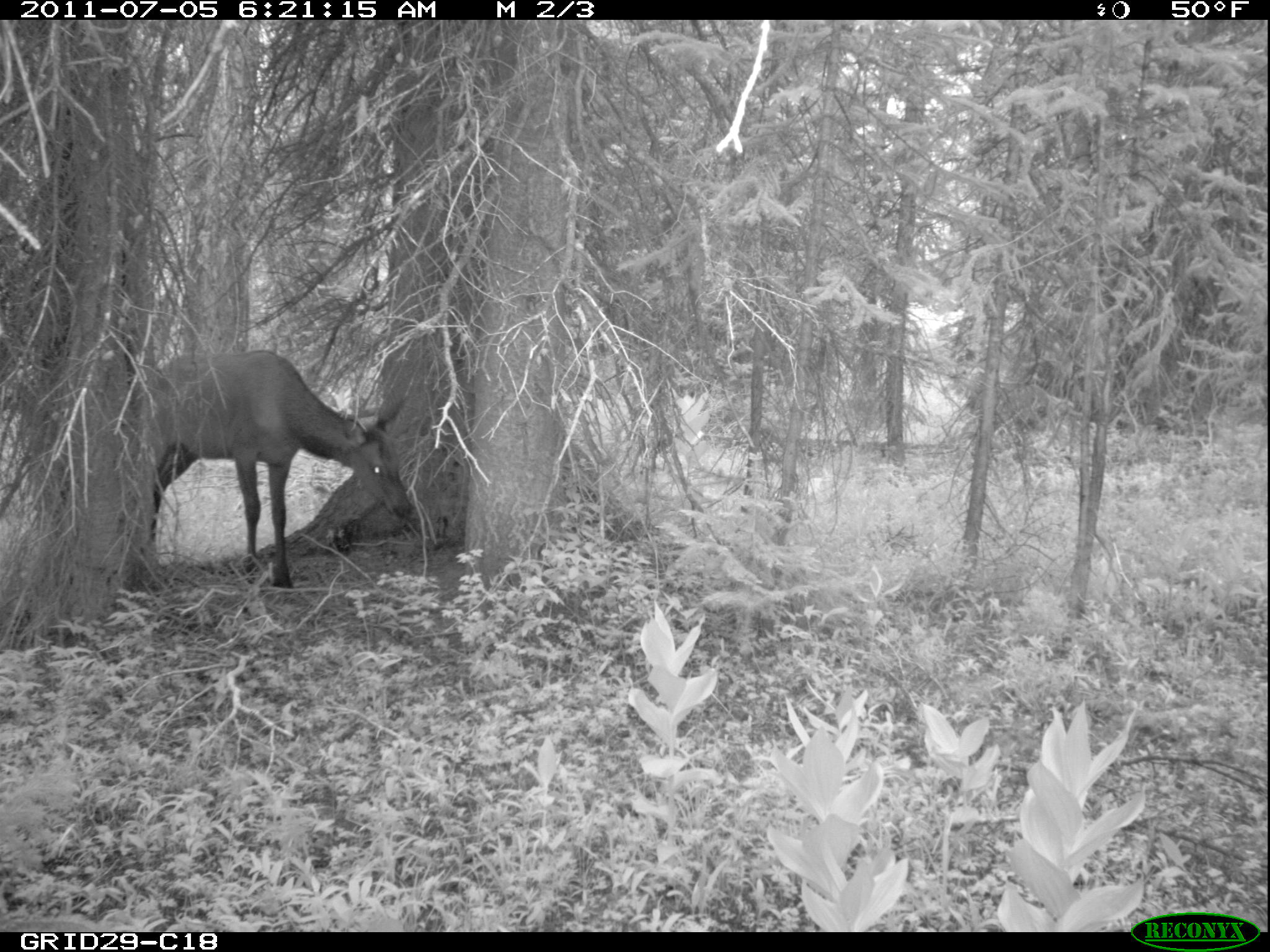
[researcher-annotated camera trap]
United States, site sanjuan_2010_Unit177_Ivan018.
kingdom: Animalia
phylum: Chordata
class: Mammalia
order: Artiodactyla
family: Cervidae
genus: Cervus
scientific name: Cervus elaphus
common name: red deer